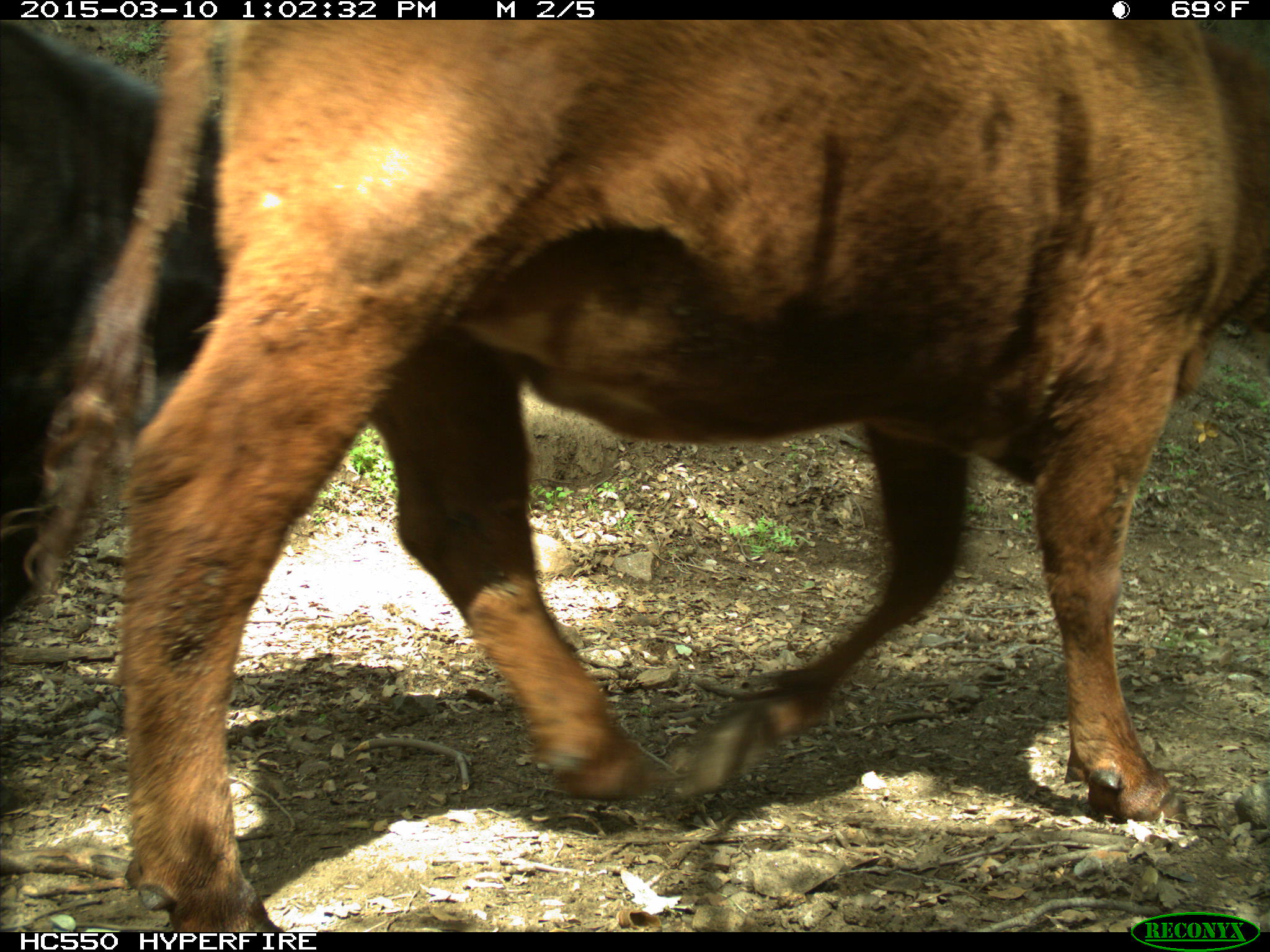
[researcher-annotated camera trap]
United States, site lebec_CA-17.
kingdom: Animalia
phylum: Chordata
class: Mammalia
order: Artiodactyla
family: Bovidae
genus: Bos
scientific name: Bos taurus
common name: domestic cow